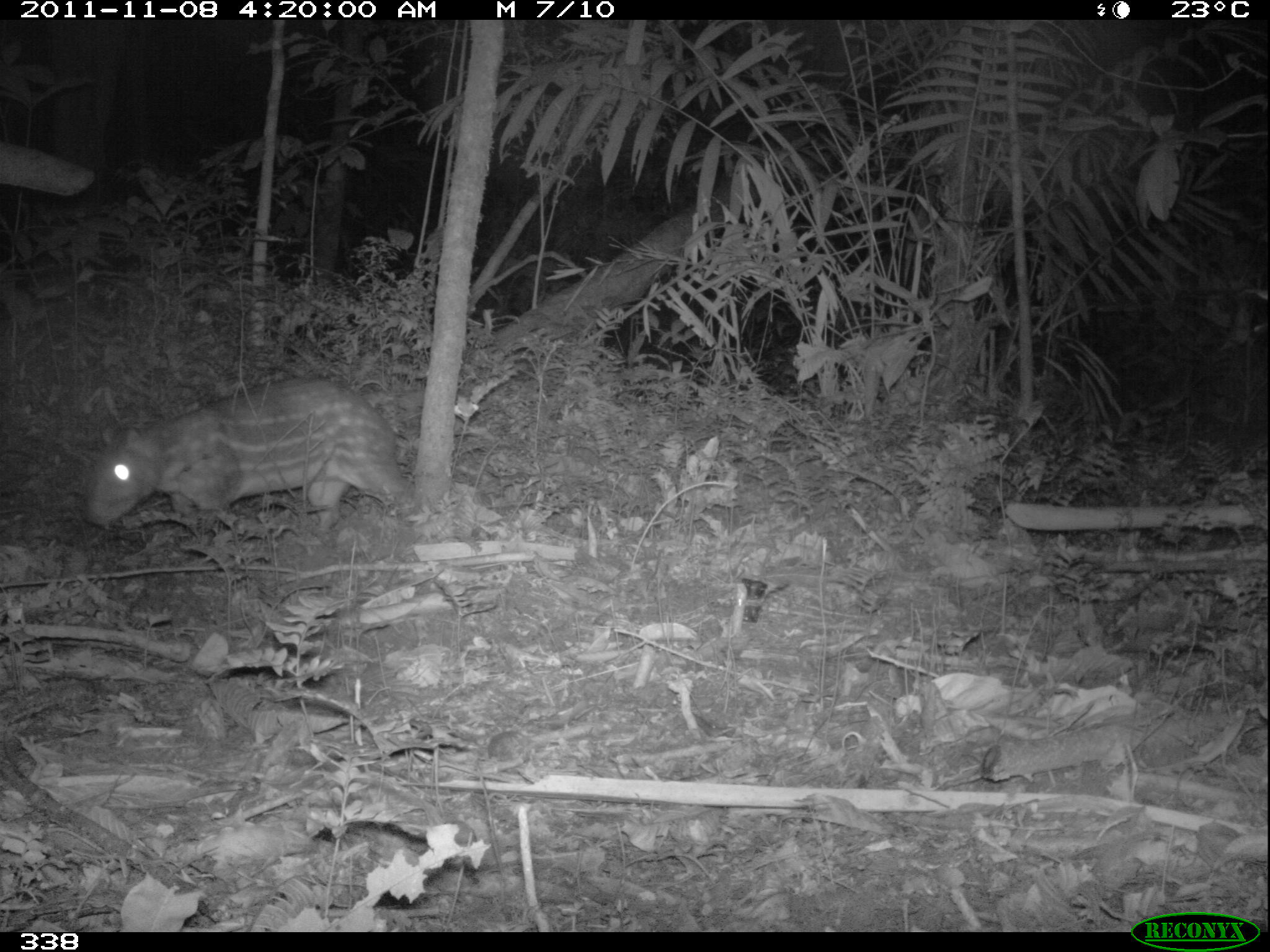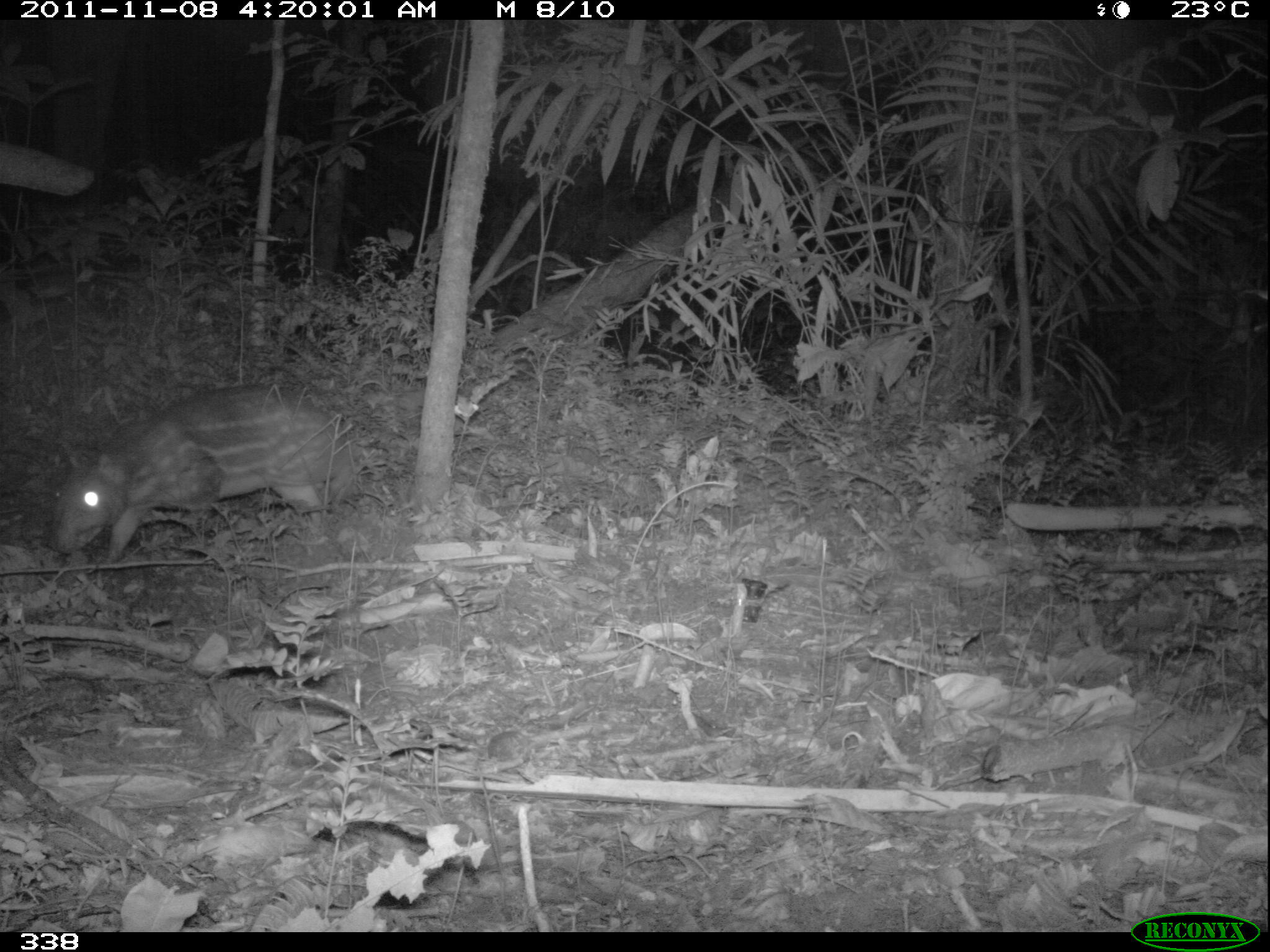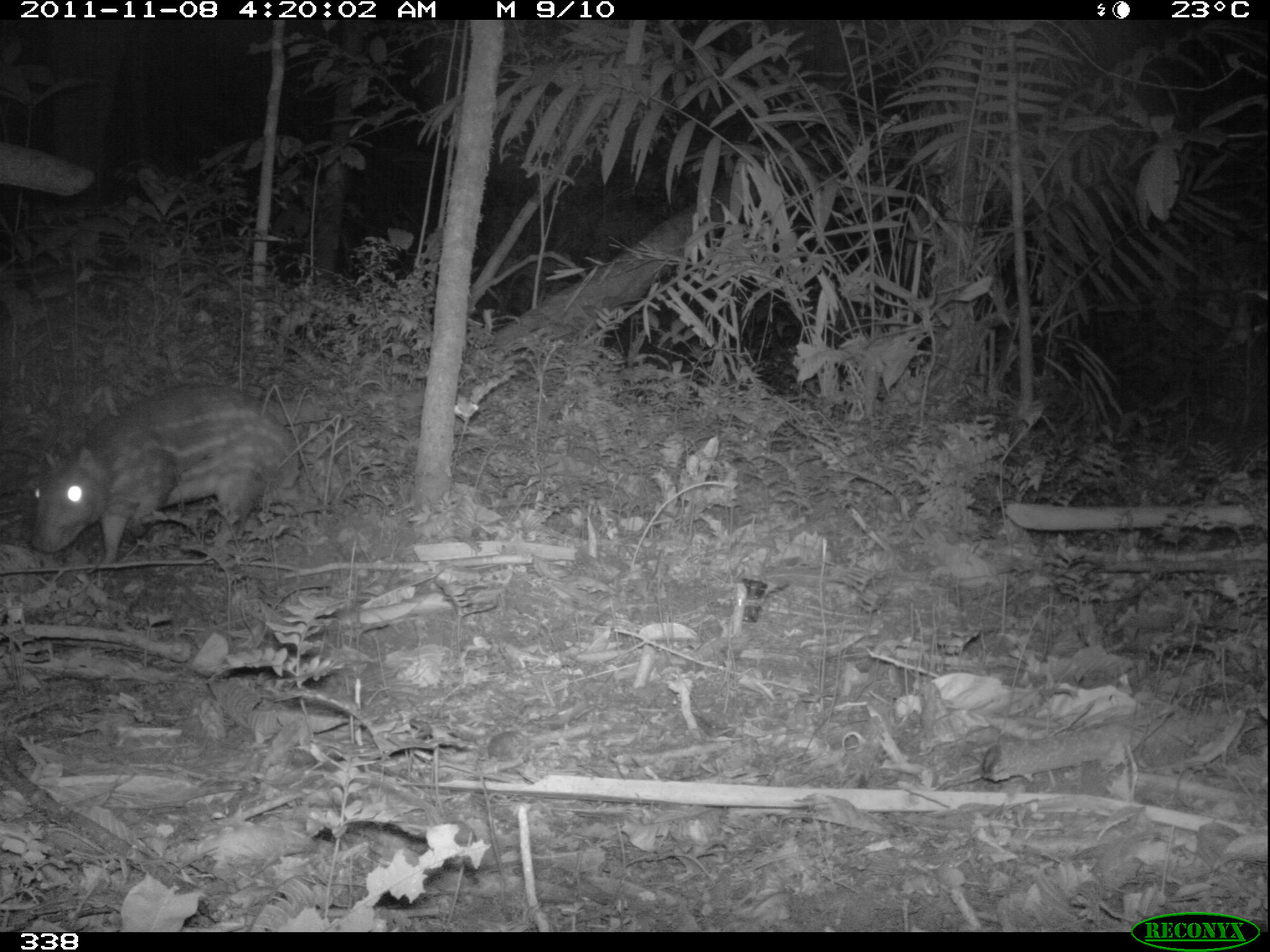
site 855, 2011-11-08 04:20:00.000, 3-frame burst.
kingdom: Animalia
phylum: Chordata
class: Mammalia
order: Rodentia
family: Cuniculidae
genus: Cuniculus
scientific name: Cuniculus paca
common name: spotted paca